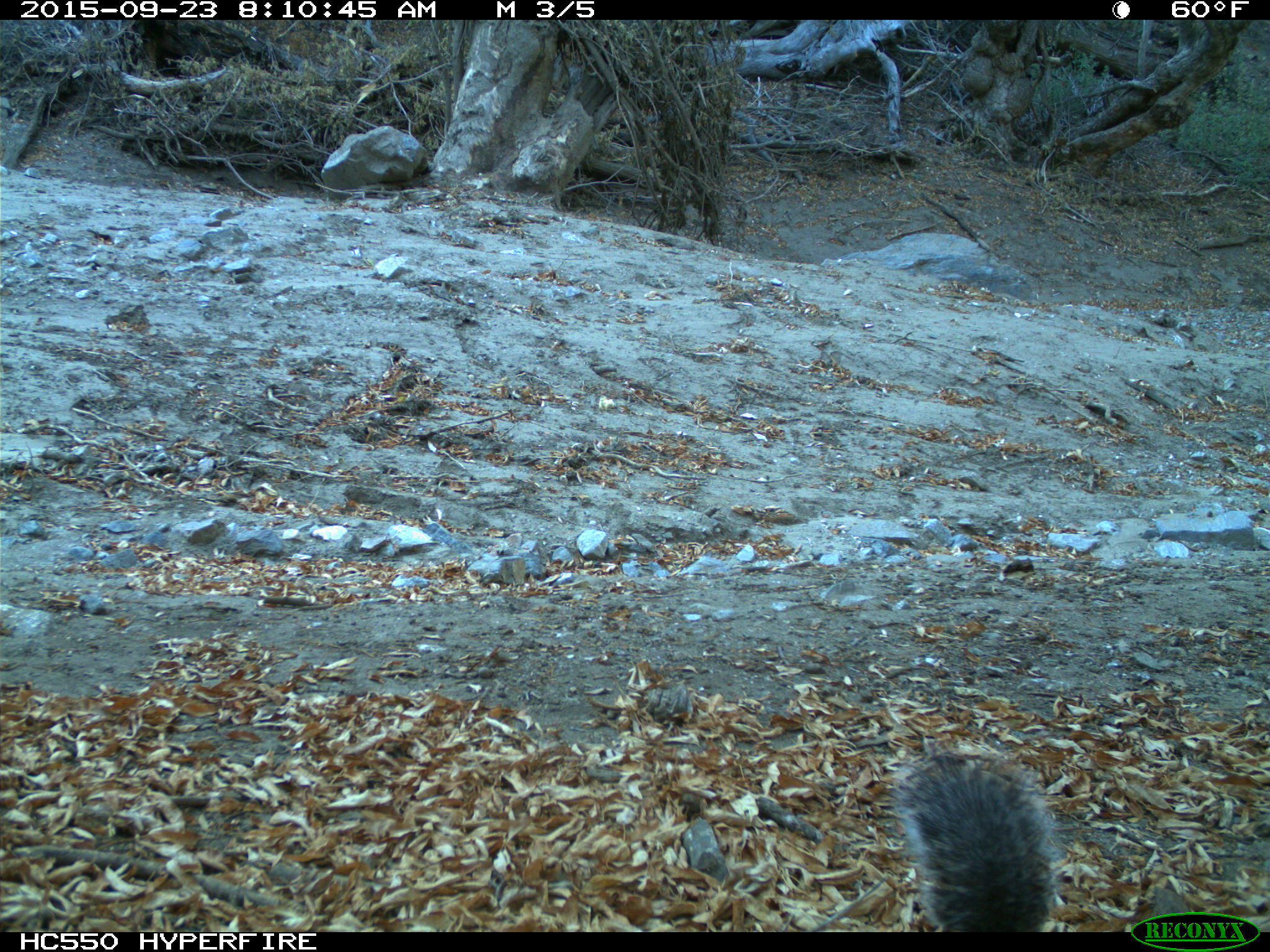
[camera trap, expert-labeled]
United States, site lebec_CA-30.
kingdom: Animalia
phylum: Chordata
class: Mammalia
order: Rodentia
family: Sciuridae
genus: Sciurus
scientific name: Sciurus carolinensis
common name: eastern gray squirrel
Sciurus carolinensis (eastern gray squirrel).